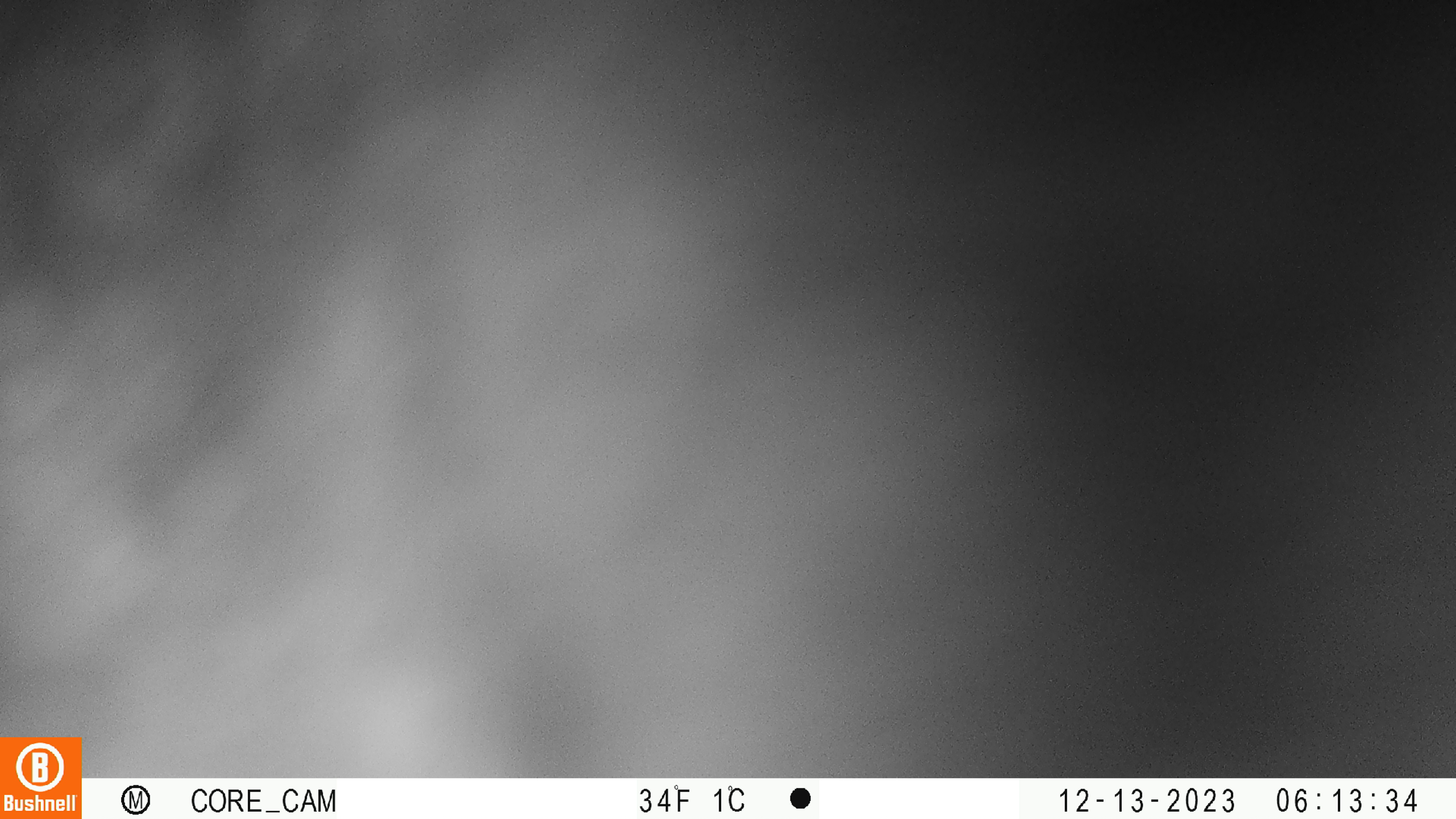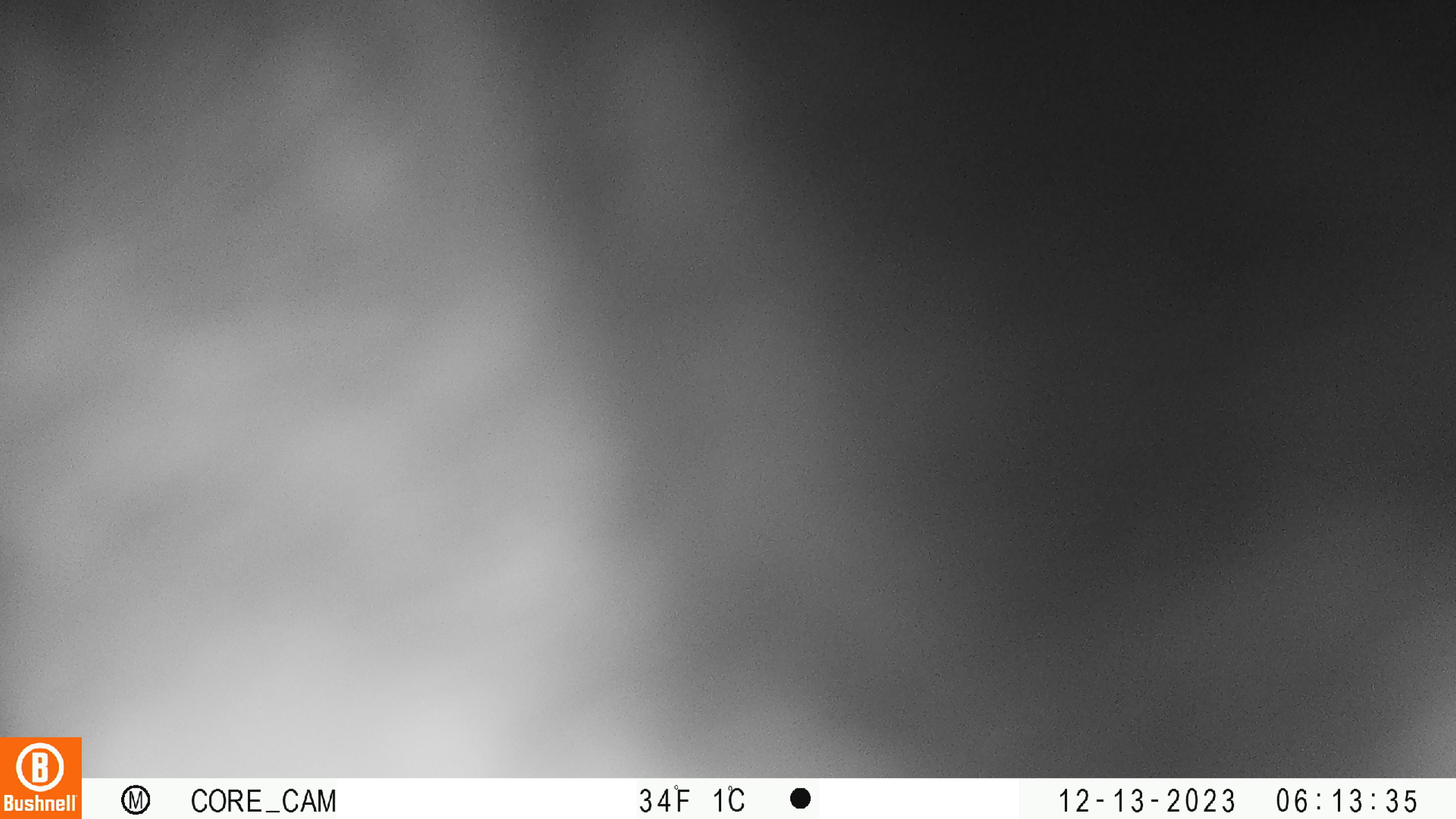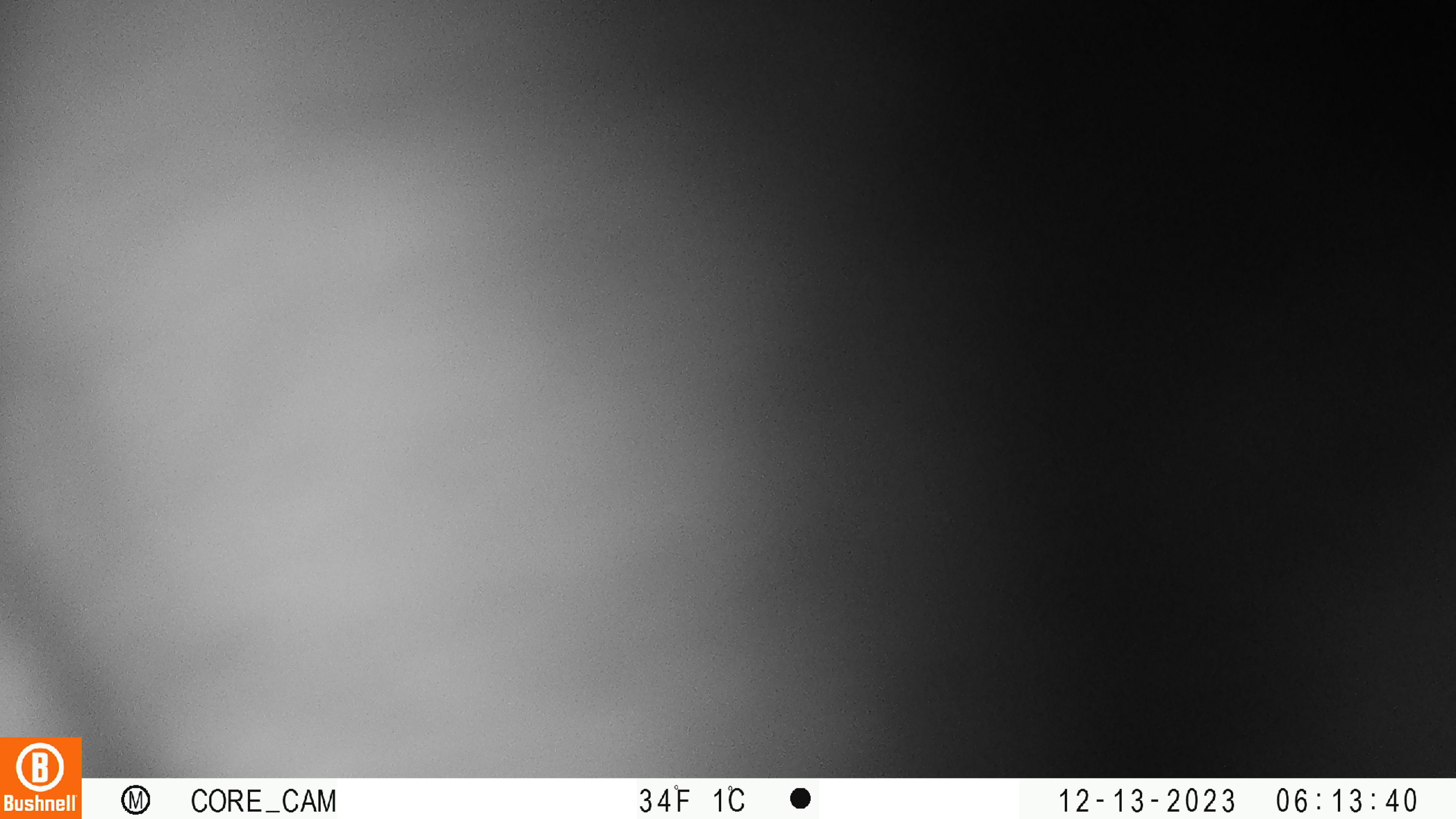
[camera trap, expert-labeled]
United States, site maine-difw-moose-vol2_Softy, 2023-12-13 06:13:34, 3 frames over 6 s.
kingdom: Animalia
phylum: Chordata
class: Mammalia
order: Artiodactyla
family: Cervidae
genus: Alces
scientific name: Alces alces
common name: moose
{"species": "moose (Alces alces)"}